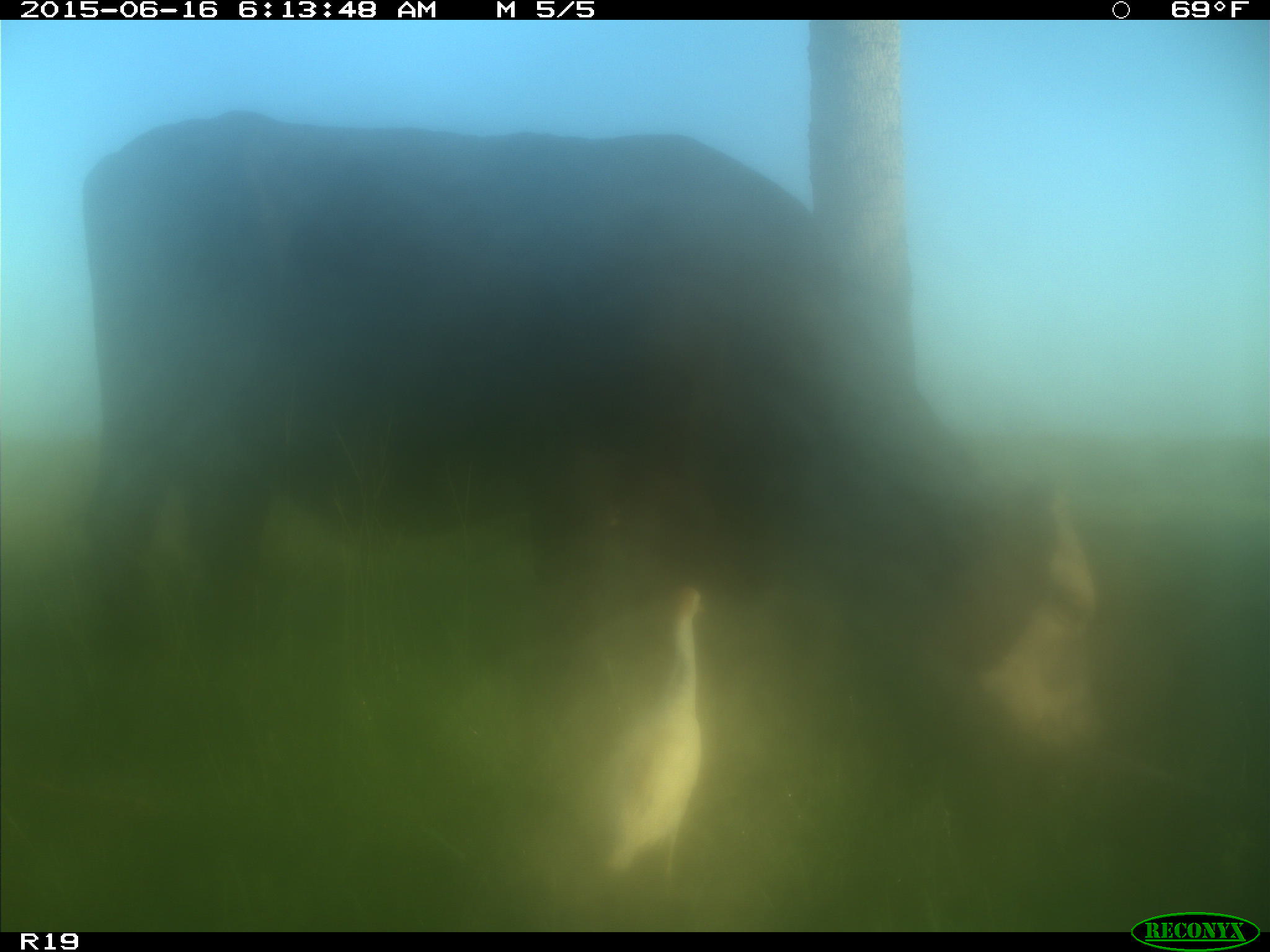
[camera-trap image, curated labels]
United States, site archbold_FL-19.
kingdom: Animalia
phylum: Chordata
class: Mammalia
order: Artiodactyla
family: Bovidae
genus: Bos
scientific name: Bos taurus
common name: domestic cow